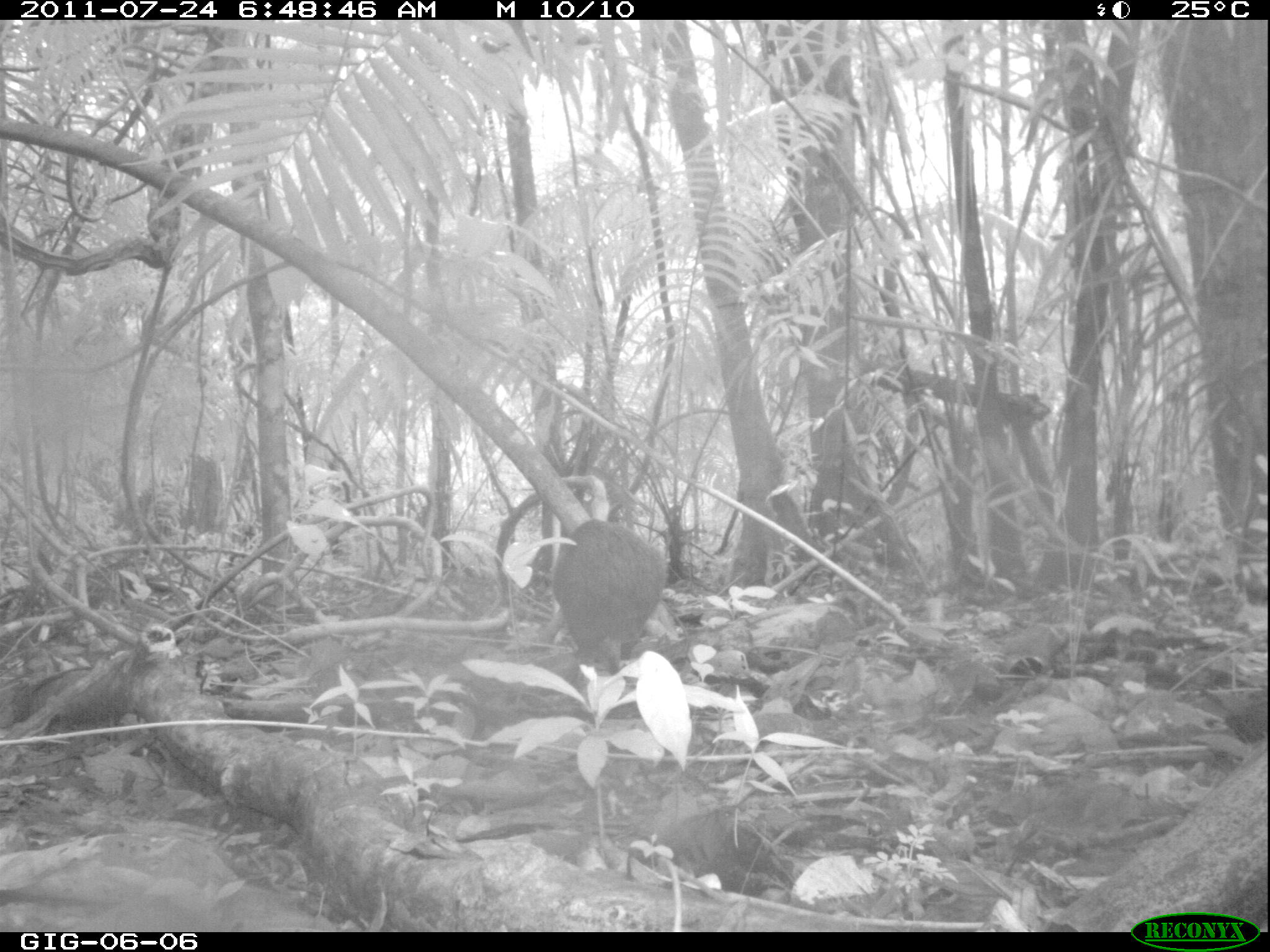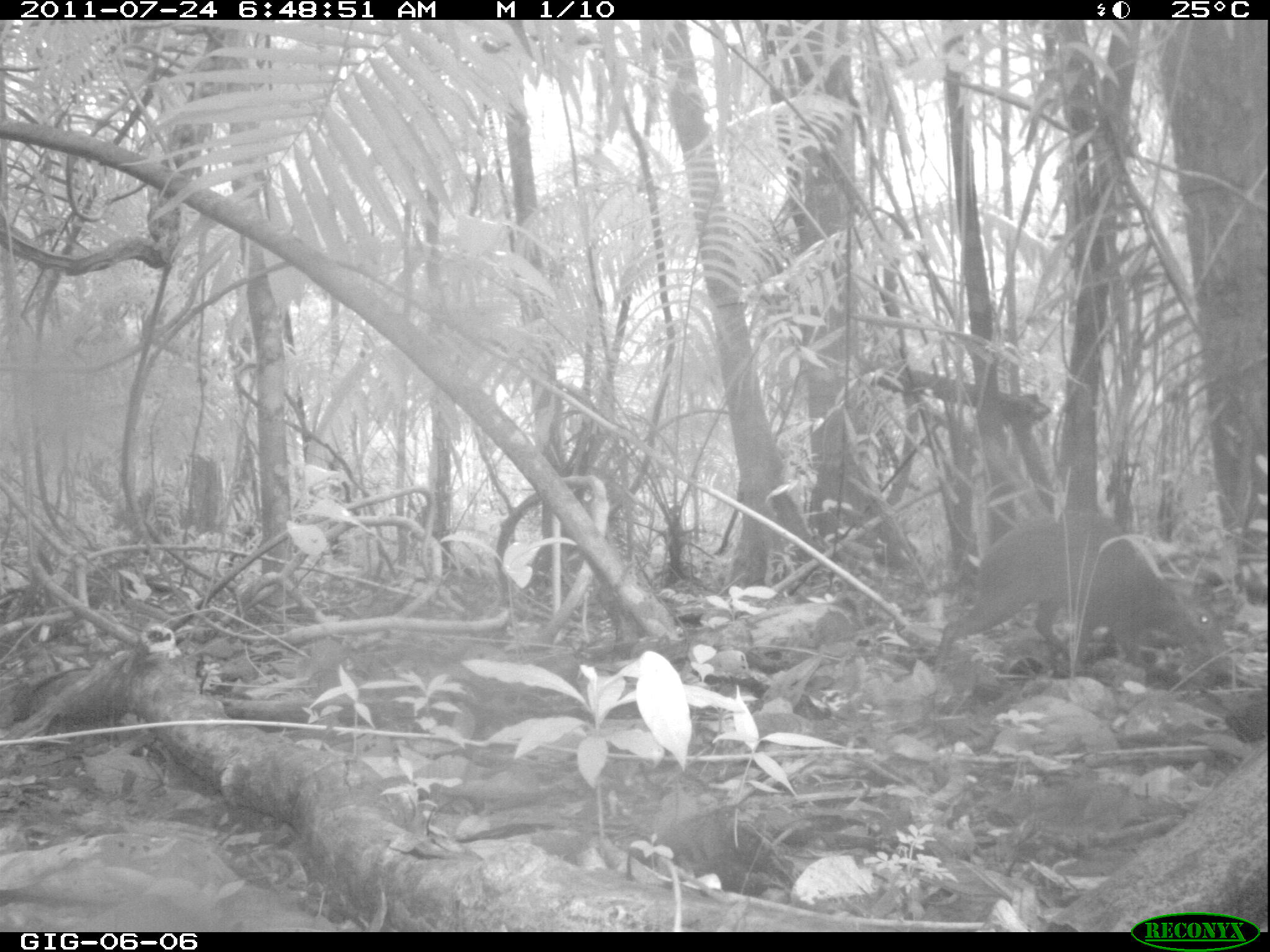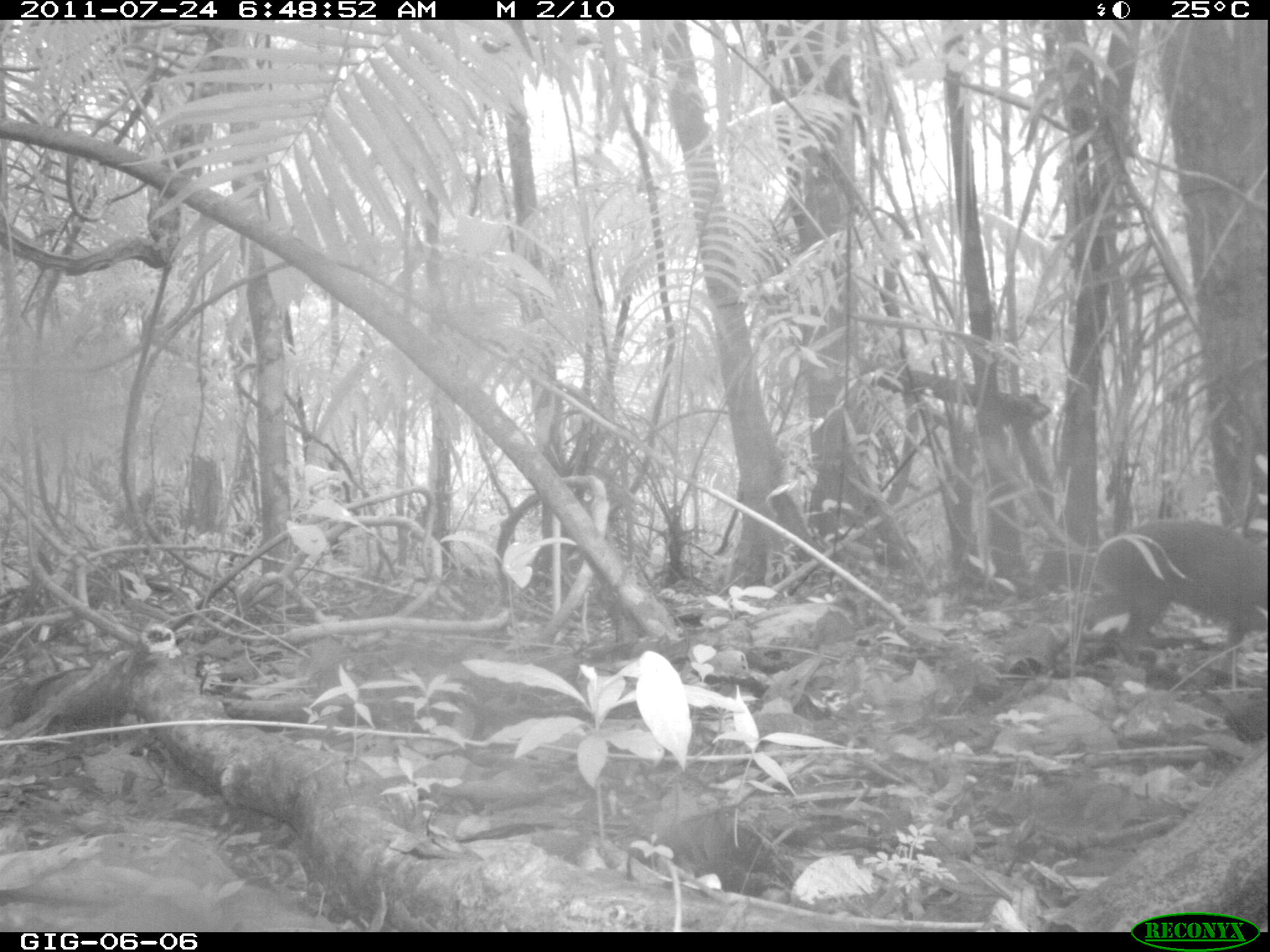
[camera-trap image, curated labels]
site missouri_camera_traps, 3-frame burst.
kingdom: Animalia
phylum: Chordata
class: Mammalia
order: Rodentia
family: Dasyproctidae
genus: Dasyprocta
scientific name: Dasyprocta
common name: agouti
Agouti (Dasyprocta). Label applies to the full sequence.